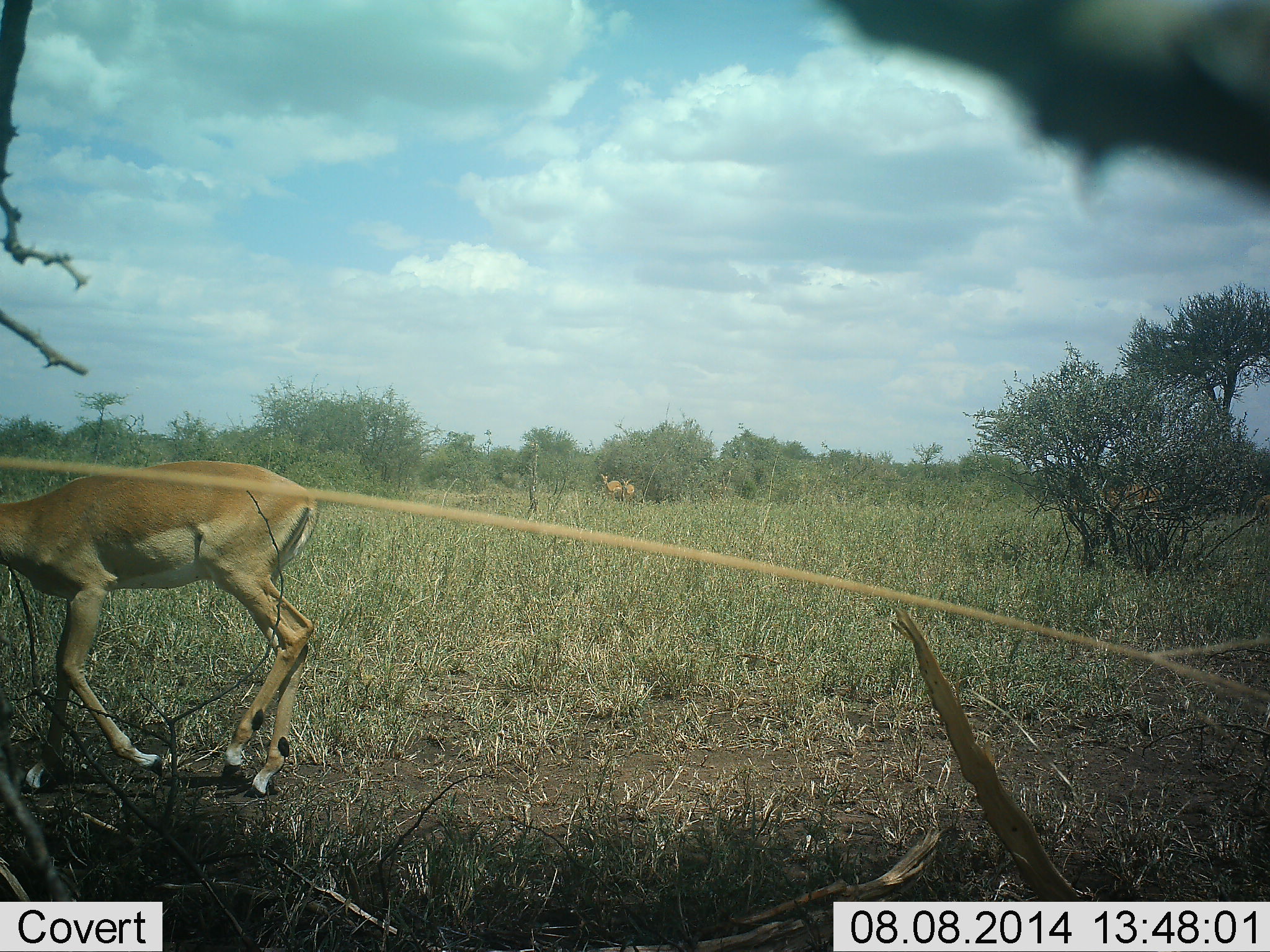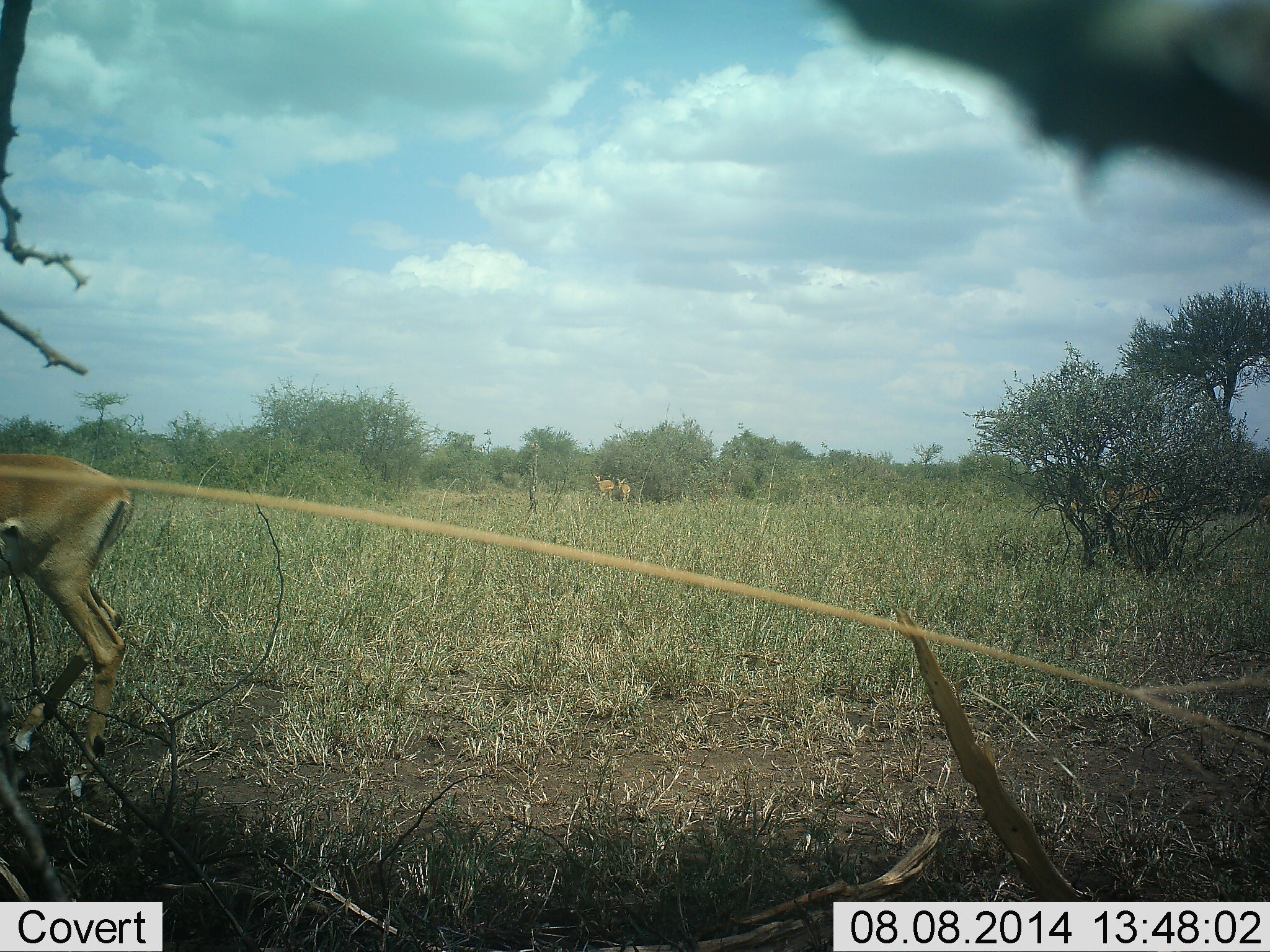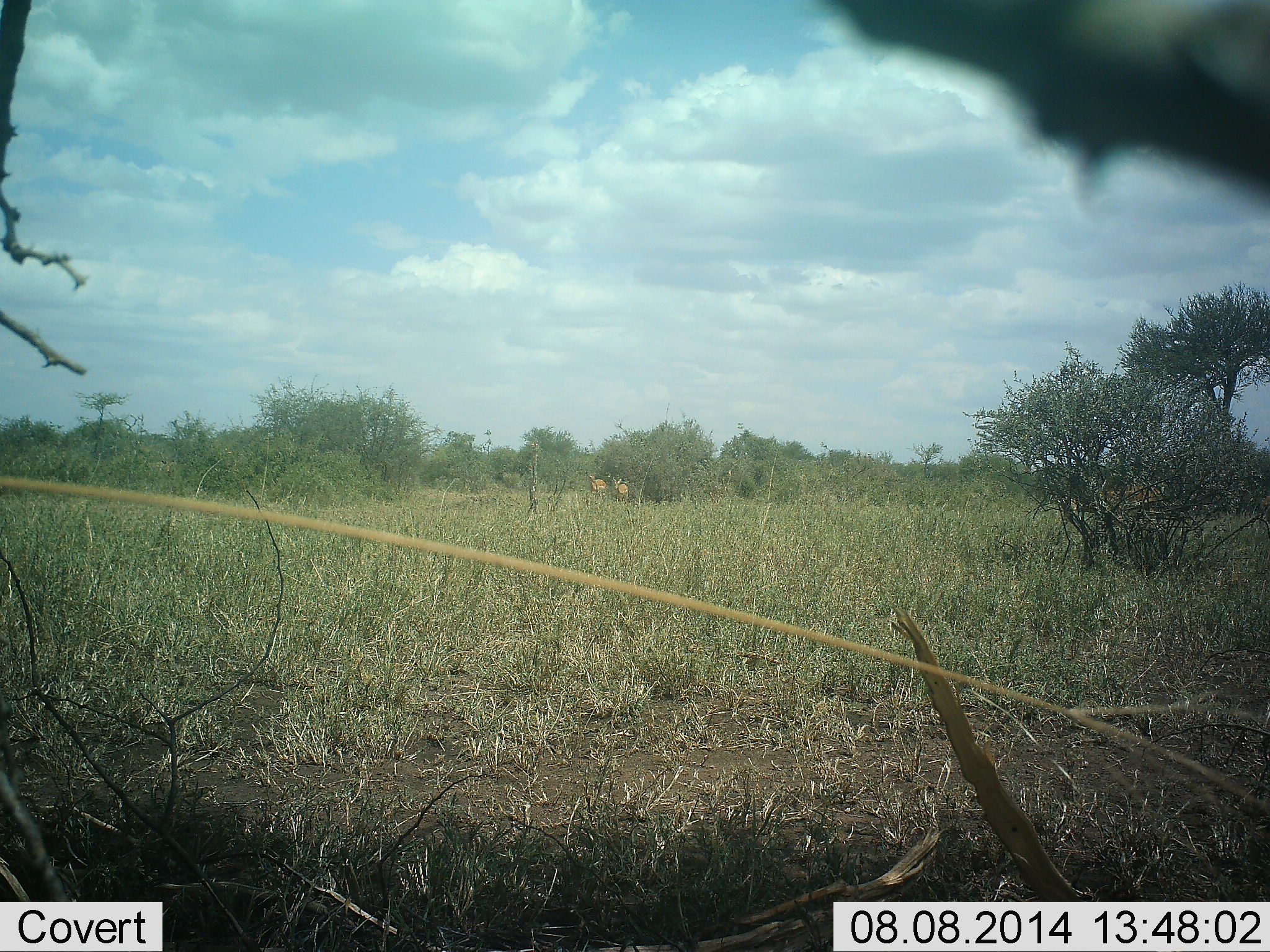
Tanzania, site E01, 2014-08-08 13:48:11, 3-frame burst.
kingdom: Animalia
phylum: Chordata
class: Mammalia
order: Artiodactyla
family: Bovidae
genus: Aepyceros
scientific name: Aepyceros melampus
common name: impala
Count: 3.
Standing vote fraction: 50%.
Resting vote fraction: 0%.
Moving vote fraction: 90%.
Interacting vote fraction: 0%.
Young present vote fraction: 0%.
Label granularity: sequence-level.